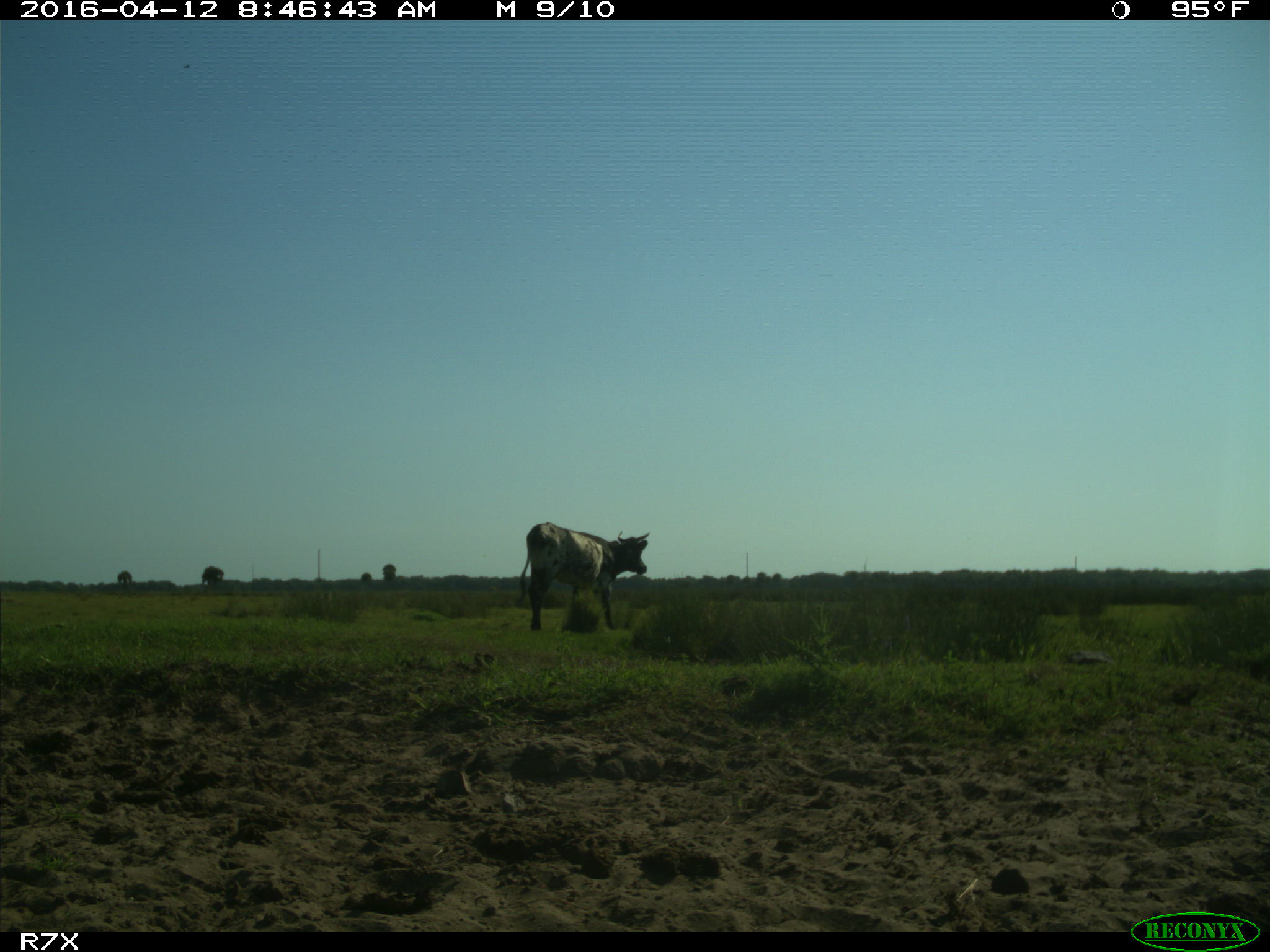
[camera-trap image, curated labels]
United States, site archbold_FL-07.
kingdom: Animalia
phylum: Chordata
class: Mammalia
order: Artiodactyla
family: Bovidae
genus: Bos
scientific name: Bos taurus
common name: domestic cow